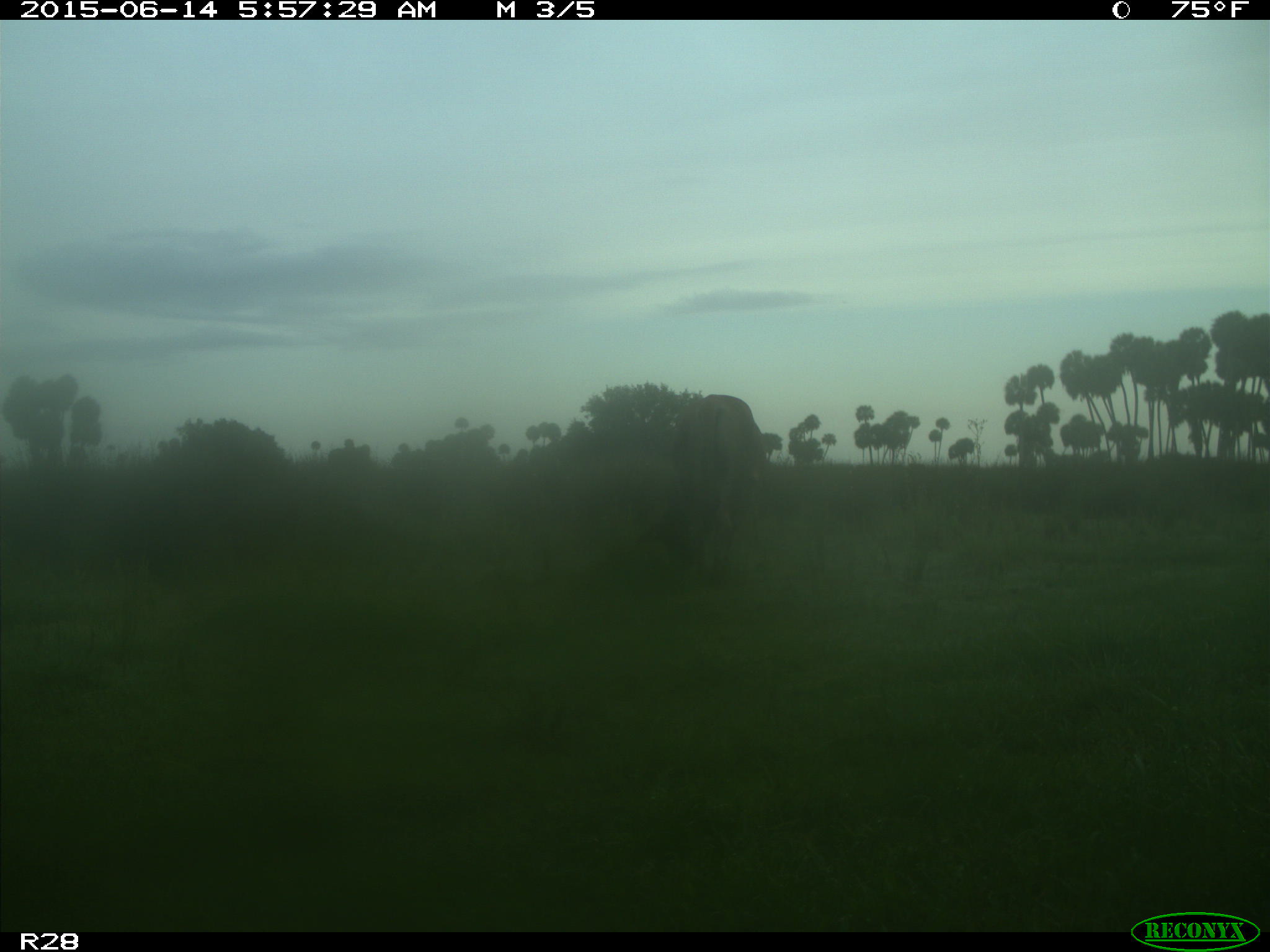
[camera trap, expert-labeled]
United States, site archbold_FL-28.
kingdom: Animalia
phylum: Chordata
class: Mammalia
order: Artiodactyla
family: Bovidae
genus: Bos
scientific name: Bos taurus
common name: domestic cow